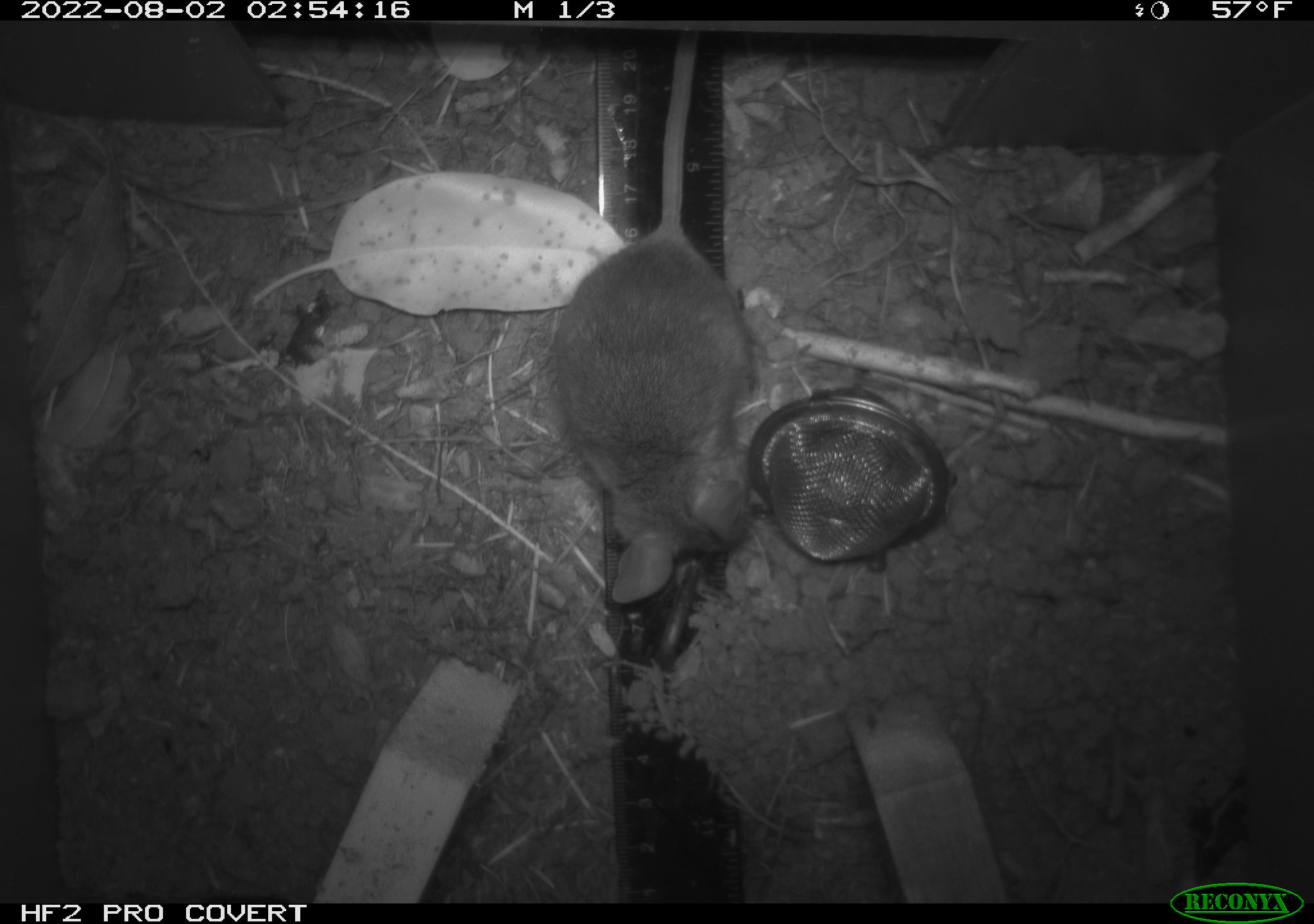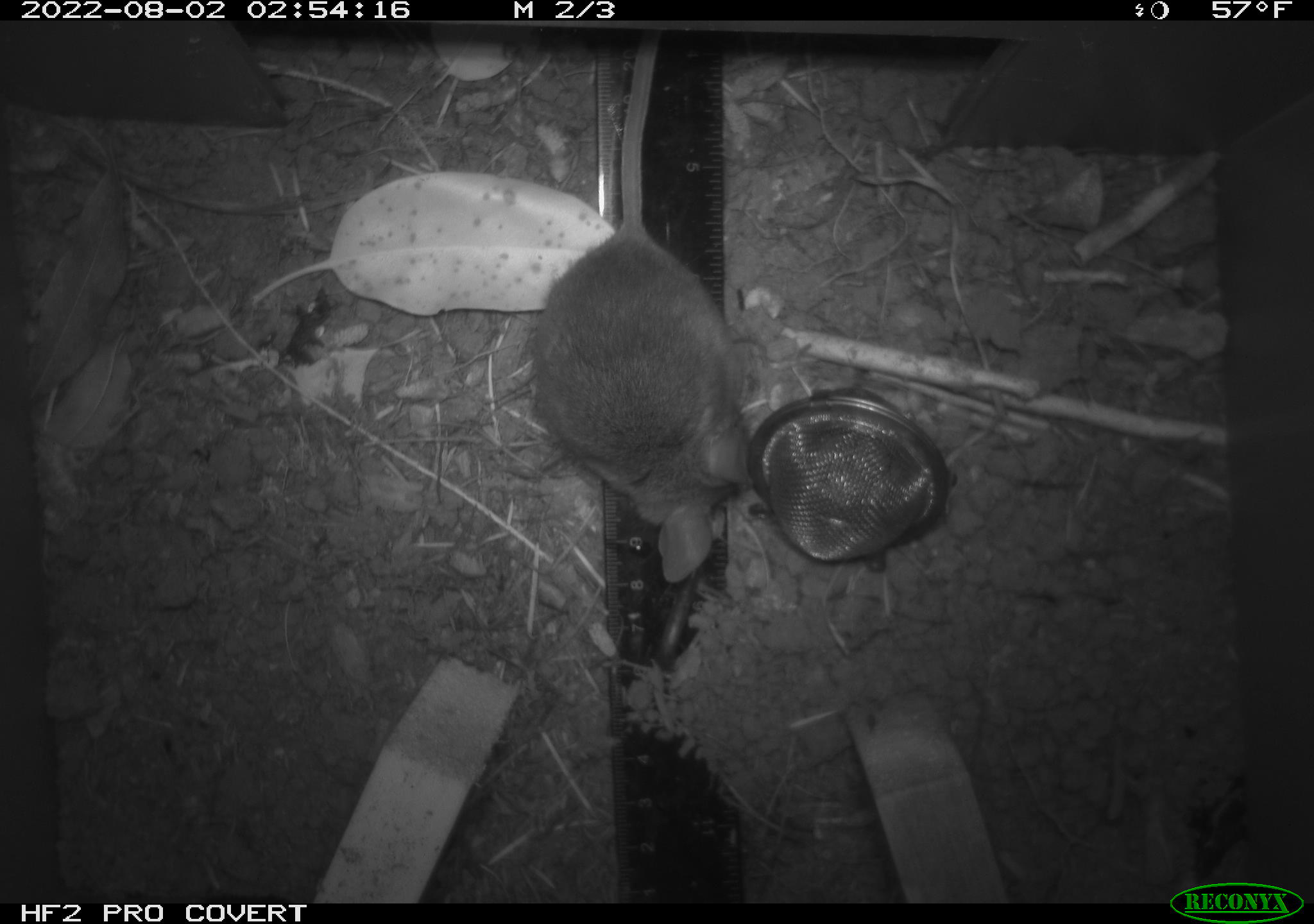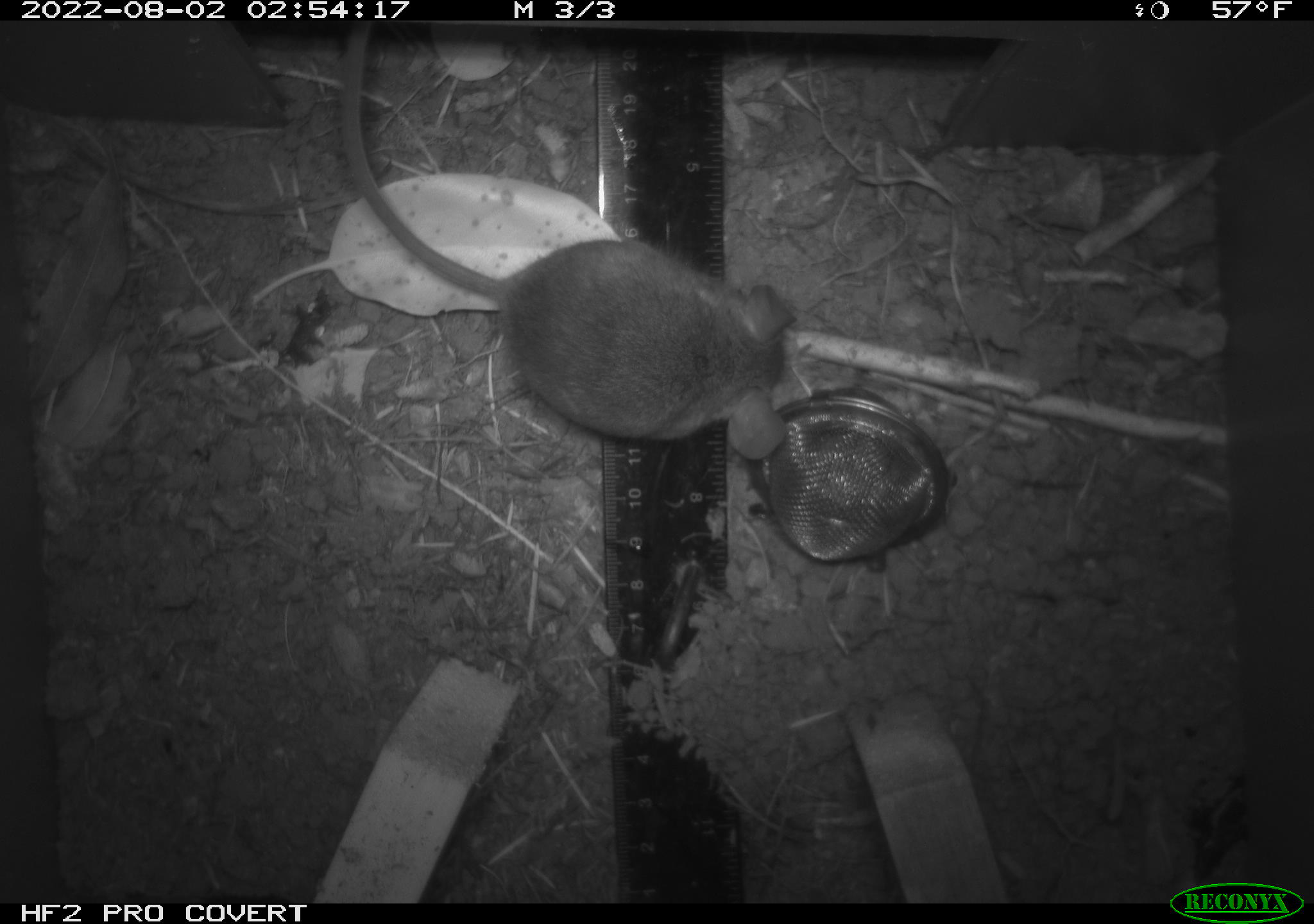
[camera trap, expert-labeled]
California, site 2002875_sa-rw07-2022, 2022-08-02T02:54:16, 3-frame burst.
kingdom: Animalia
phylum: Chordata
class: Mammalia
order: Rodentia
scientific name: Rodentia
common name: mouse species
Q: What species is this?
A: Mouse species (Rodentia).